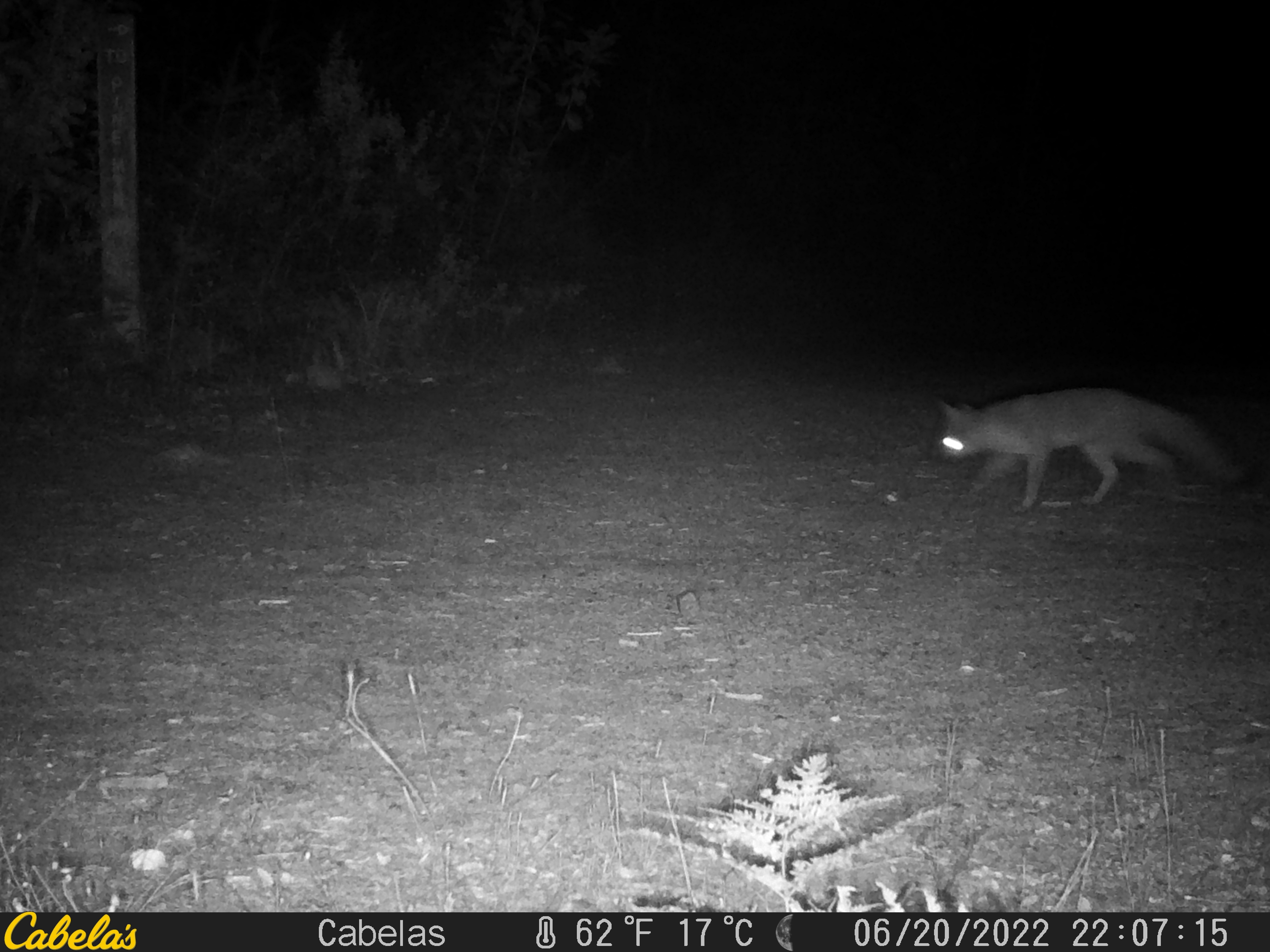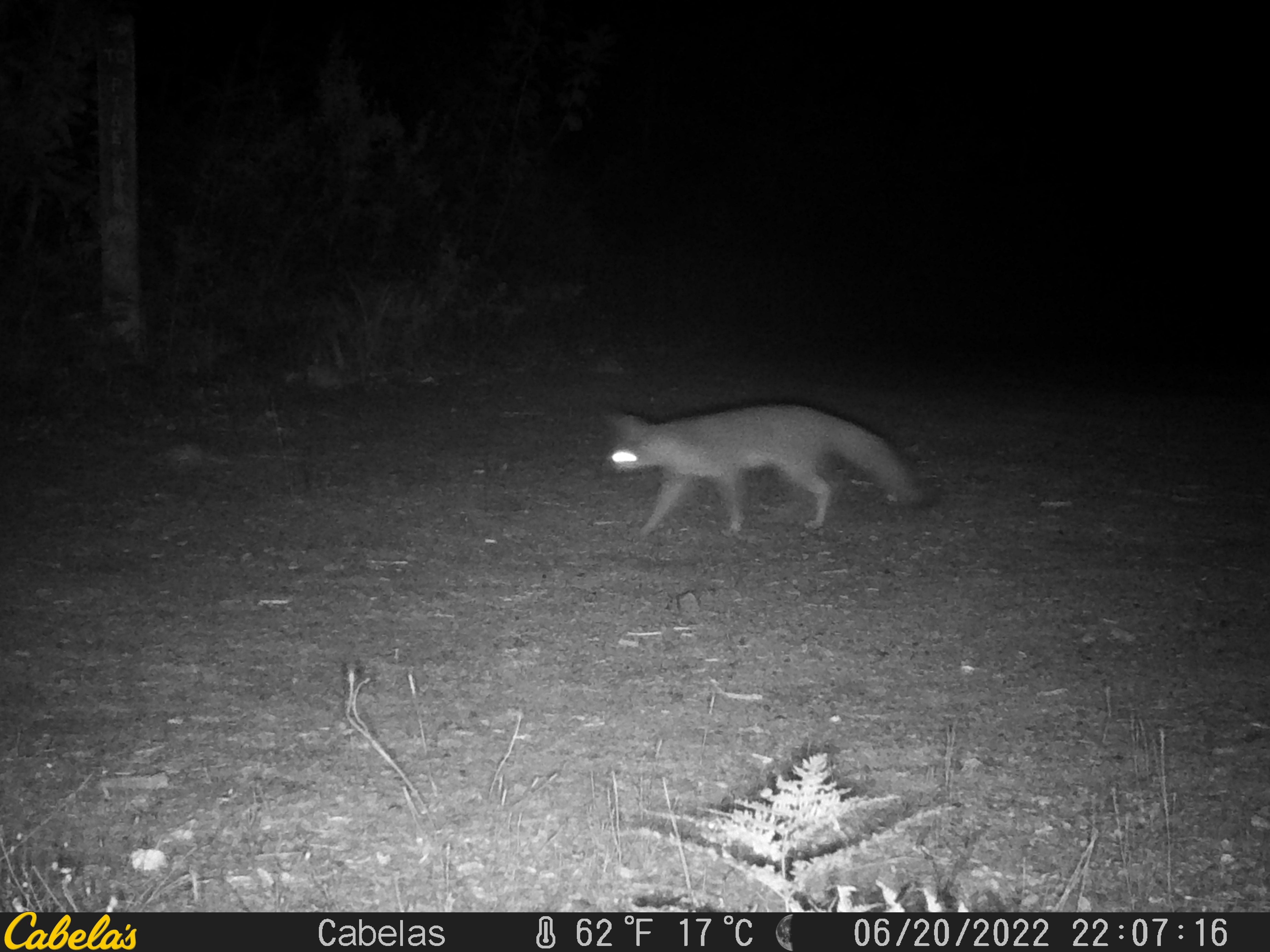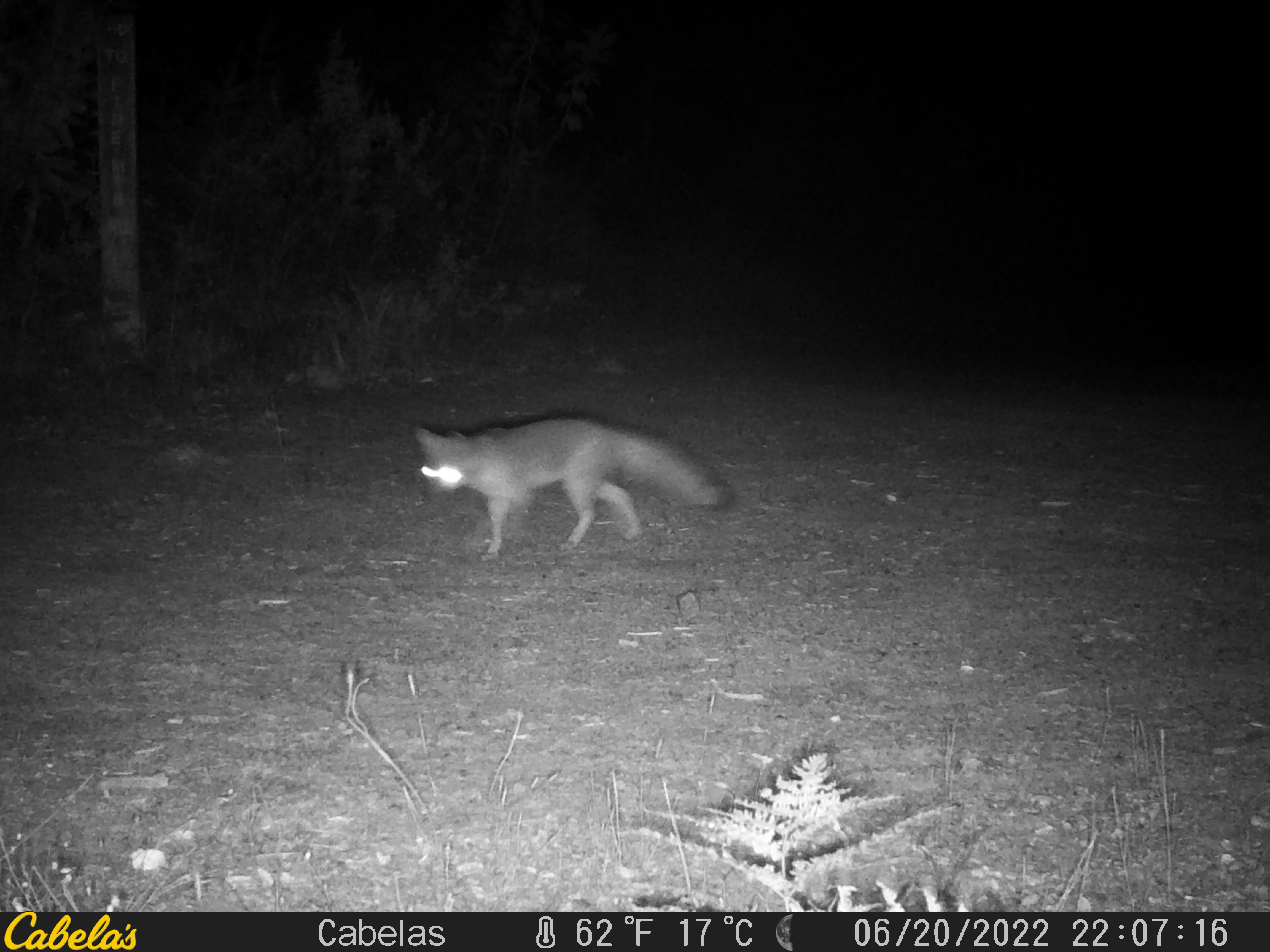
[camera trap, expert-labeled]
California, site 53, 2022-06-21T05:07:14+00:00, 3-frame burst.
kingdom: Animalia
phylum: Chordata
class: Mammalia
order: Carnivora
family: Canidae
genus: Urocyon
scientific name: Urocyon cinereoargenteus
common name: gray fox